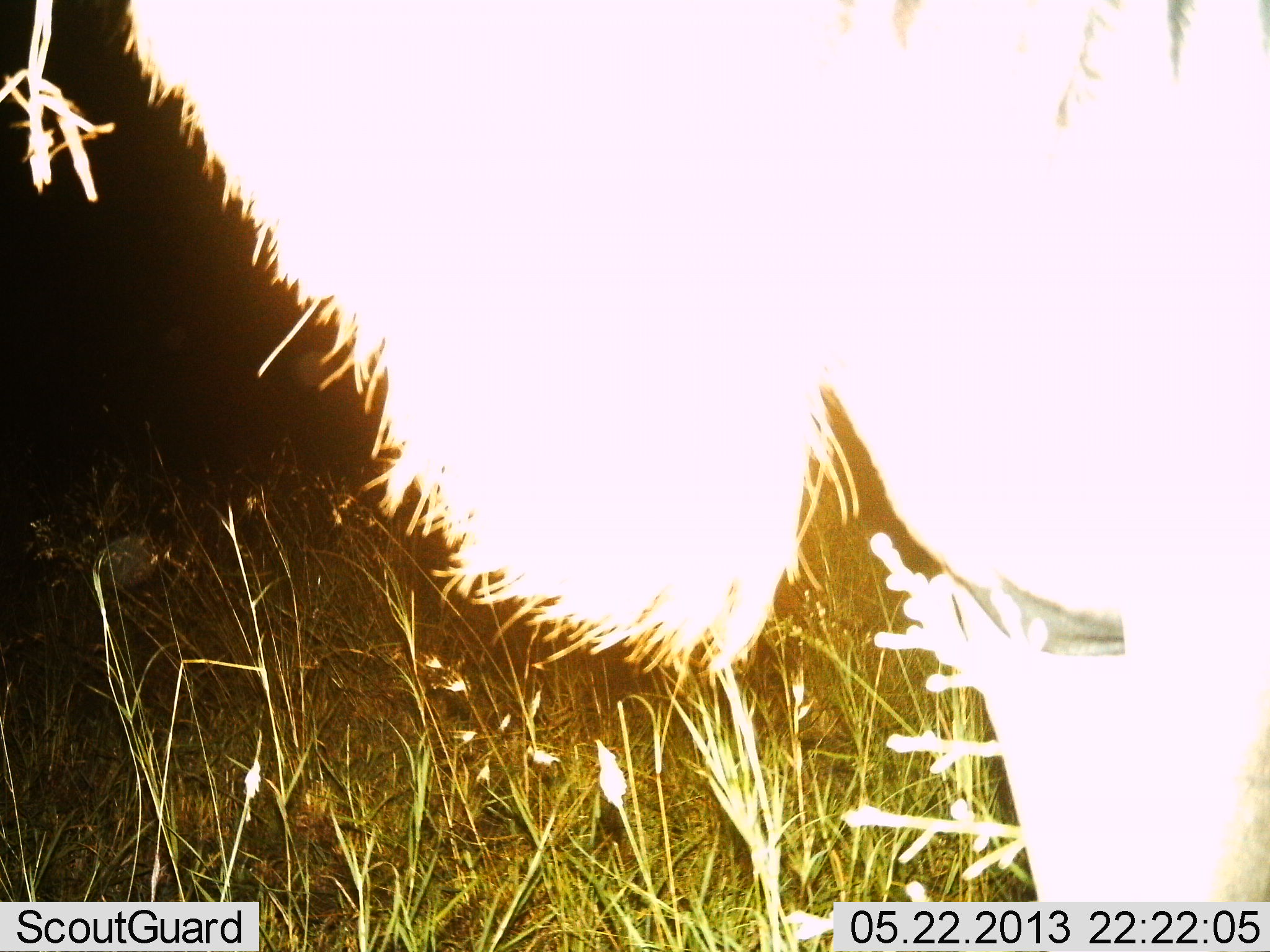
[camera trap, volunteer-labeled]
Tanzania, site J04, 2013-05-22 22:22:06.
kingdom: Animalia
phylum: Chordata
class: Mammalia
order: Artiodactyla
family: Bovidae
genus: Connochaetes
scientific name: Connochaetes taurinus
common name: blue wildebeest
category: wildebeest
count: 1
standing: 92%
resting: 0%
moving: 8%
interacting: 0%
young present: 0%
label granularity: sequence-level